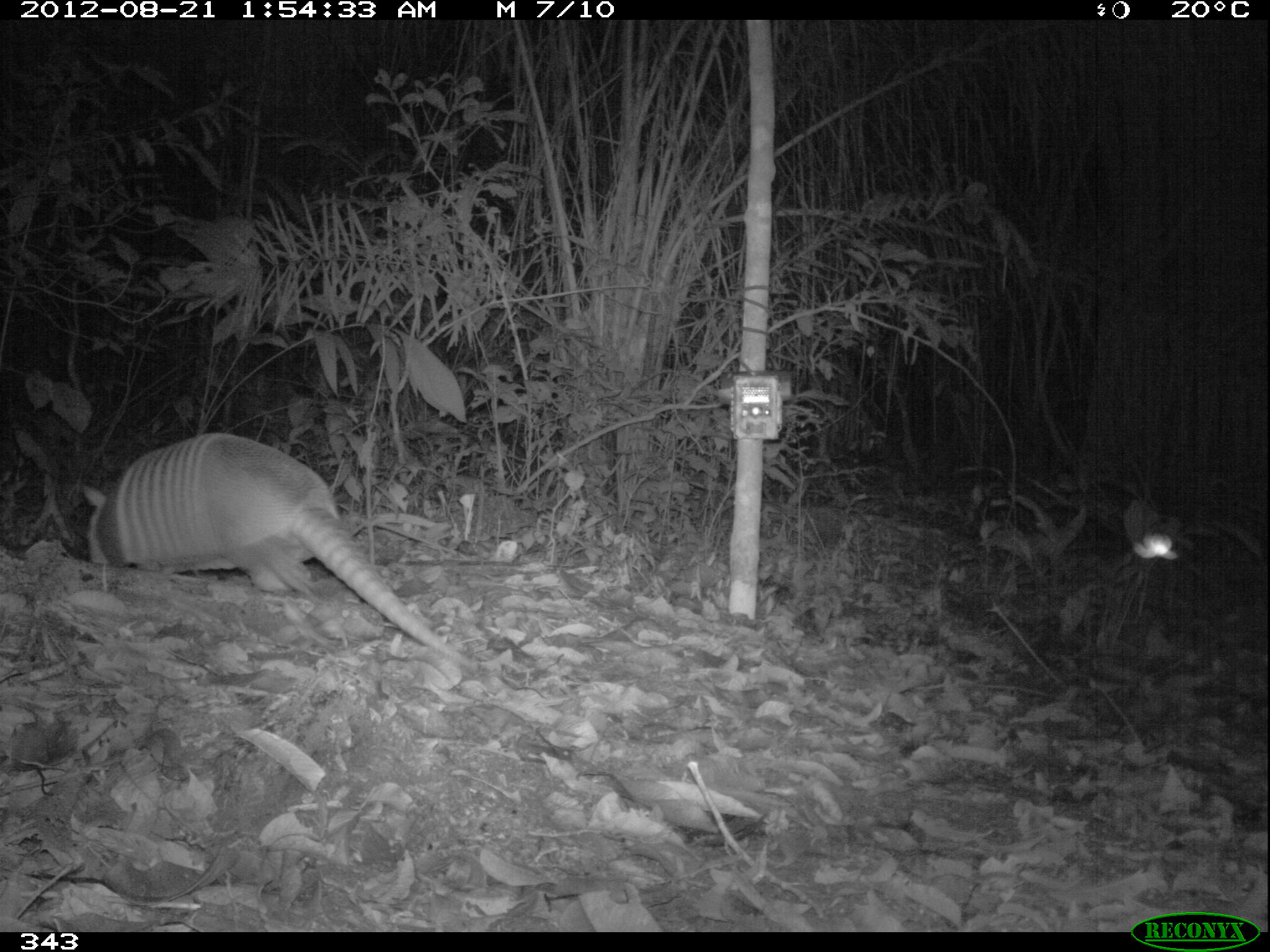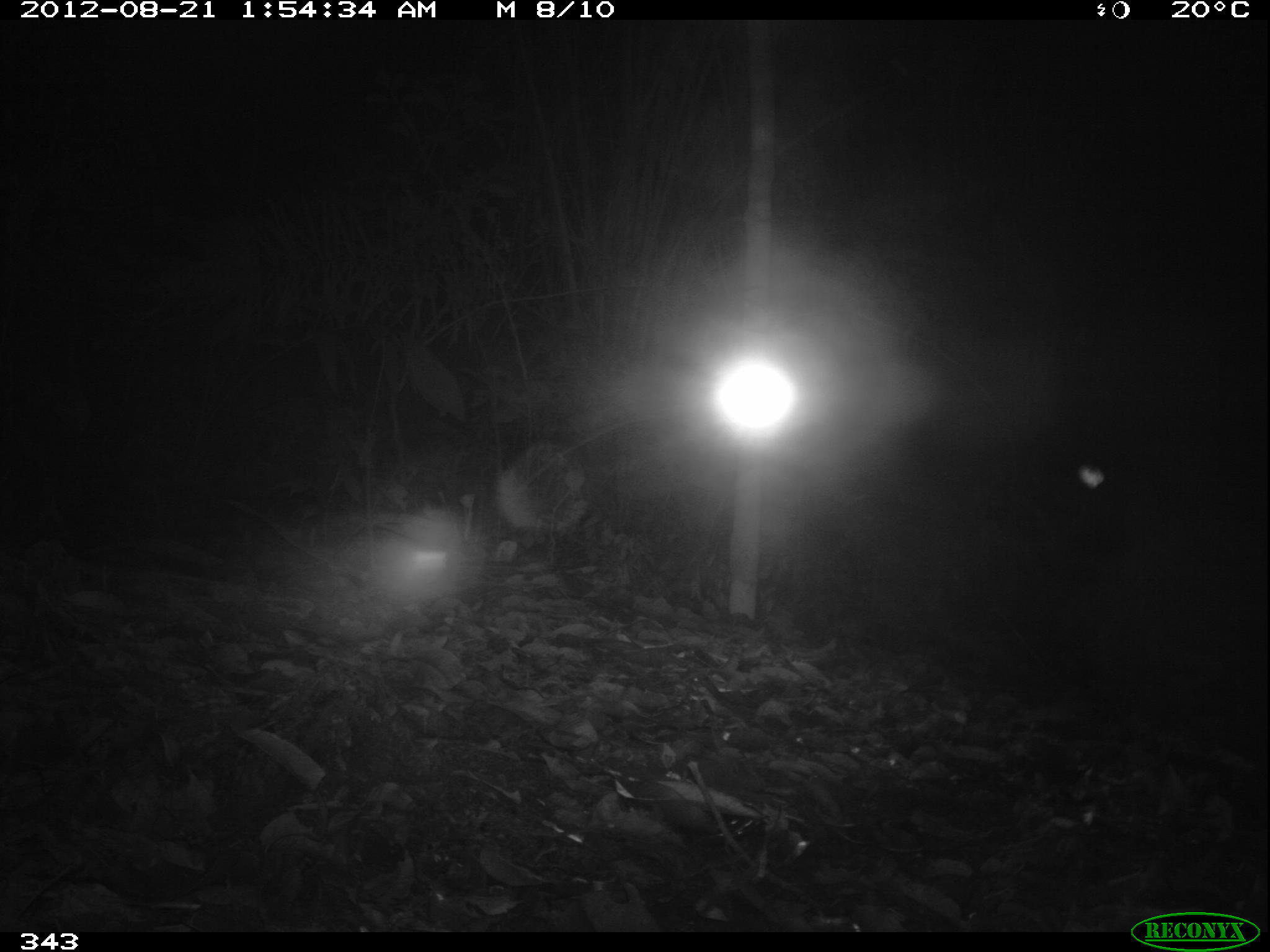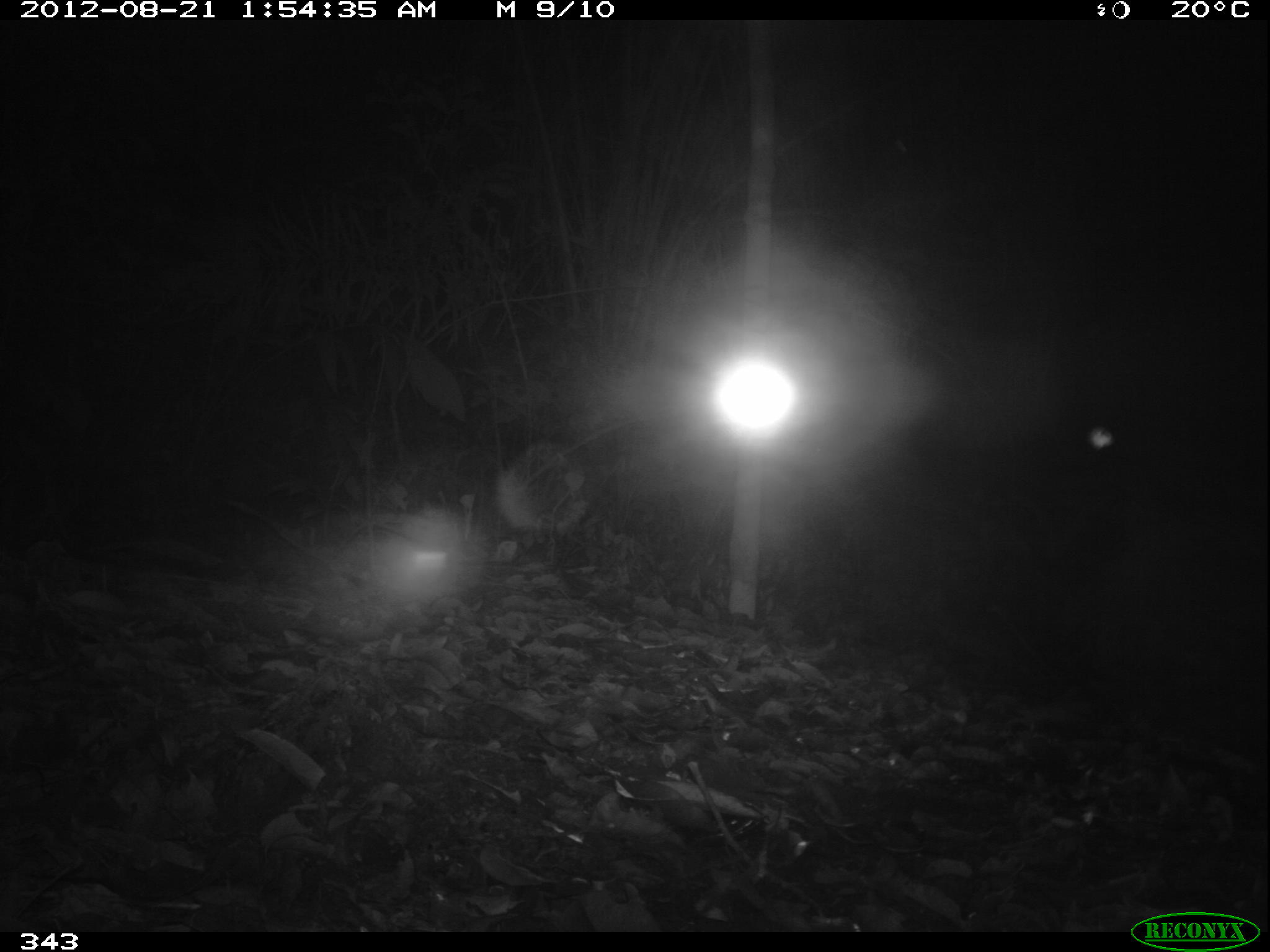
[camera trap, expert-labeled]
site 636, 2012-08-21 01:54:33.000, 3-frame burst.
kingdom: Animalia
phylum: Chordata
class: Mammalia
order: Cingulata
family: Dasypodidae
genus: Dasypus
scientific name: Dasypus novemcinctus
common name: nine-banded armadillo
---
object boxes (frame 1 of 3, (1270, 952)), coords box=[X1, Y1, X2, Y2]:
dasypus novemcinctus: box=[81, 432, 477, 670]